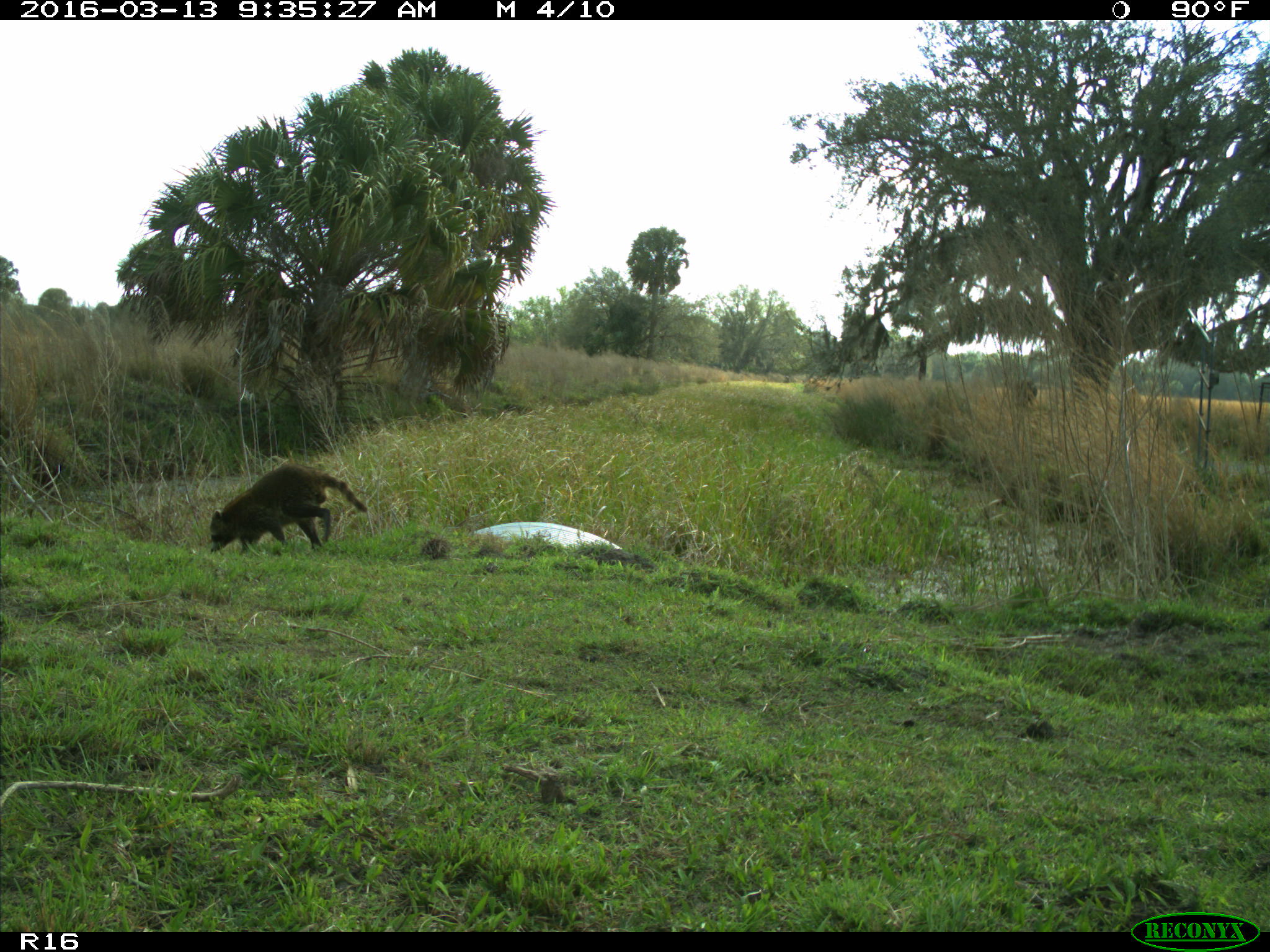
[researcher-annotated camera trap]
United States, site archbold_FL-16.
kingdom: Animalia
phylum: Chordata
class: Mammalia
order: Carnivora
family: Procyonidae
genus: Procyon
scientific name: Procyon lotor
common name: common raccoon